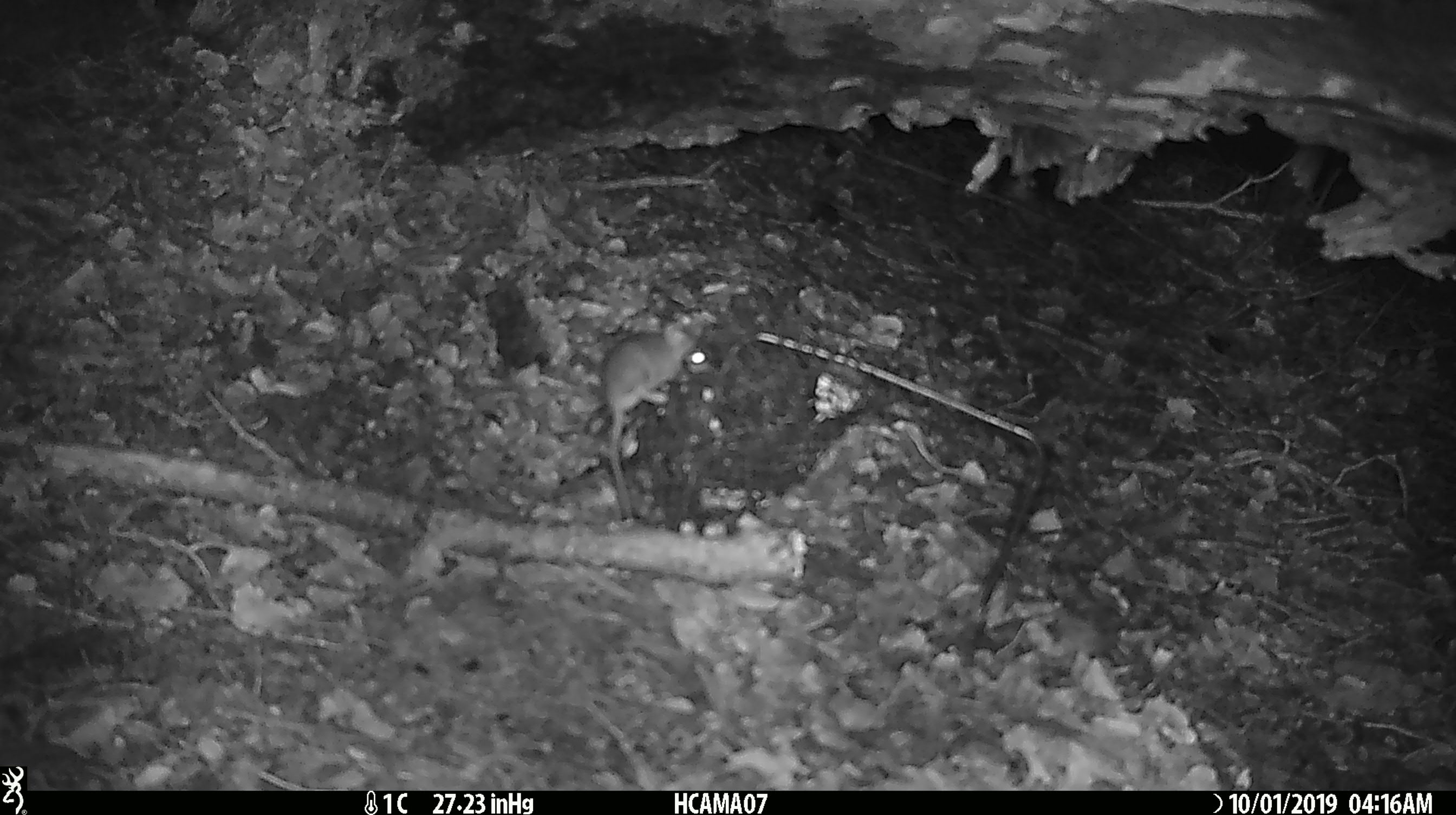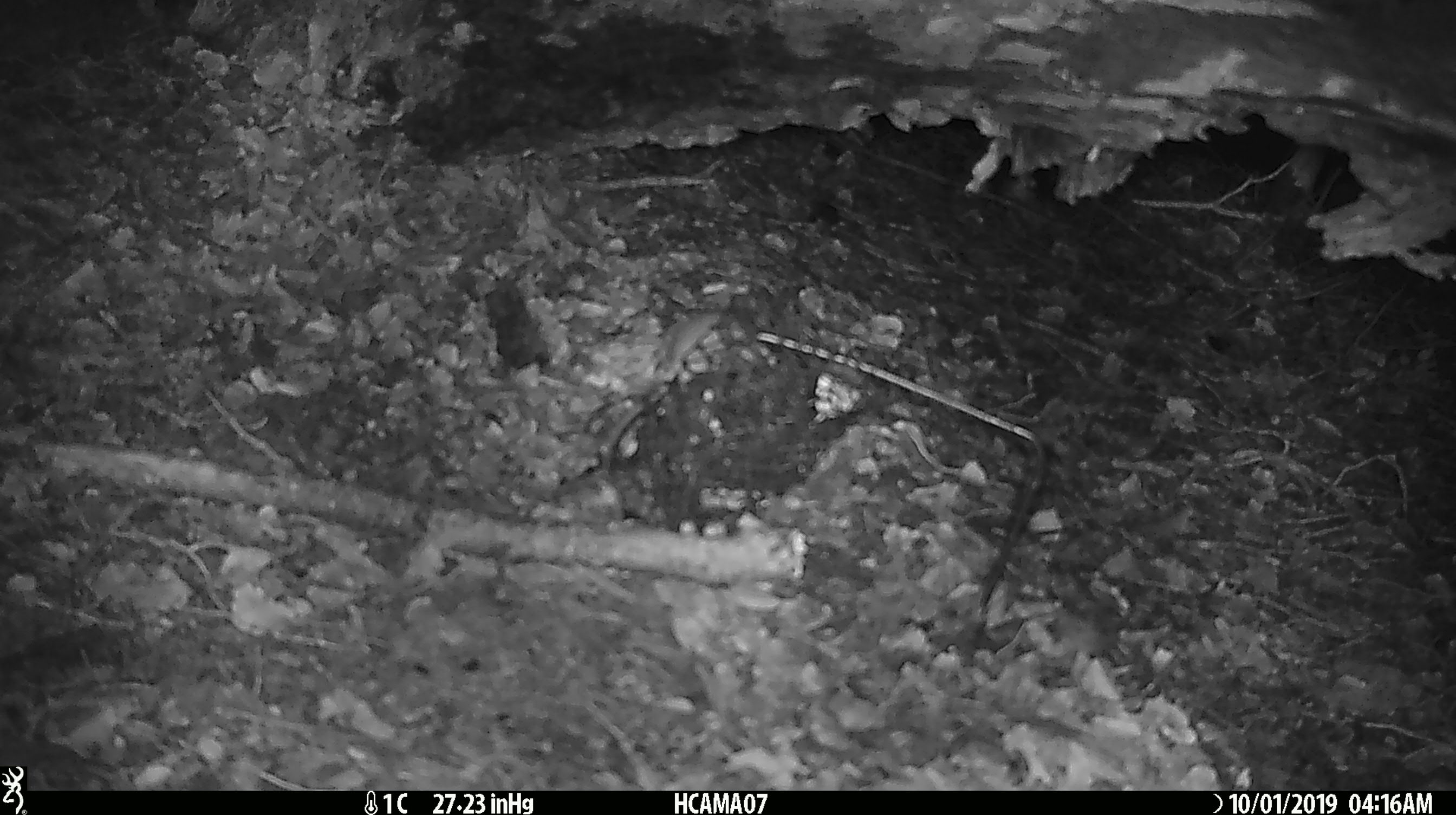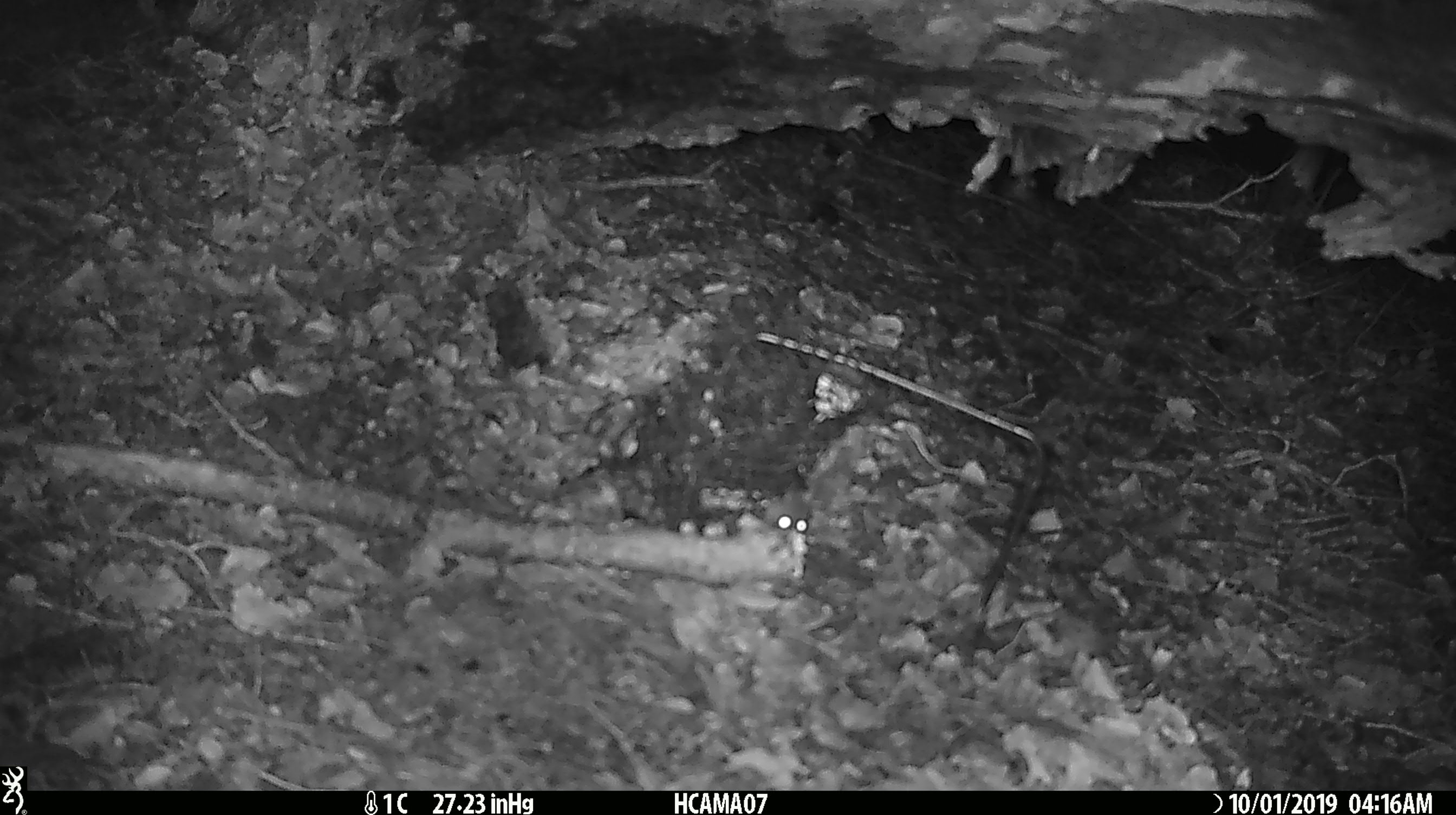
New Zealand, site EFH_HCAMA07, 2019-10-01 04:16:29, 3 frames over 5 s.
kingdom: Animalia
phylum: Chordata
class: Mammalia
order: Rodentia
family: Muridae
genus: Mus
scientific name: Mus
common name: mouse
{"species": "mouse (Mus)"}